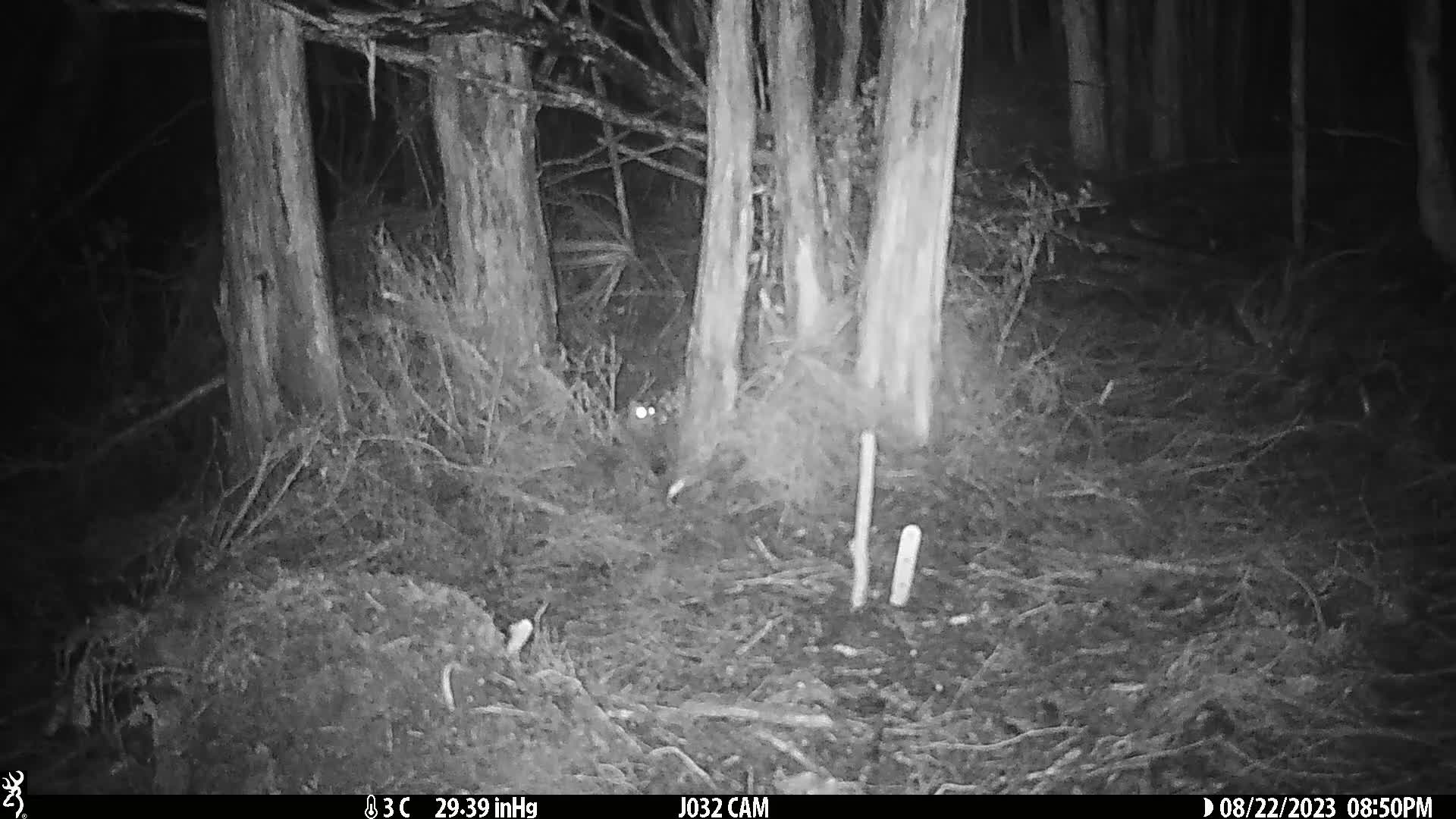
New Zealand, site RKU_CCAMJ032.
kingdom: Animalia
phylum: Chordata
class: Mammalia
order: Rodentia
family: Muridae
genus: Rattus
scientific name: Rattus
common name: rat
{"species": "rat (Rattus)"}